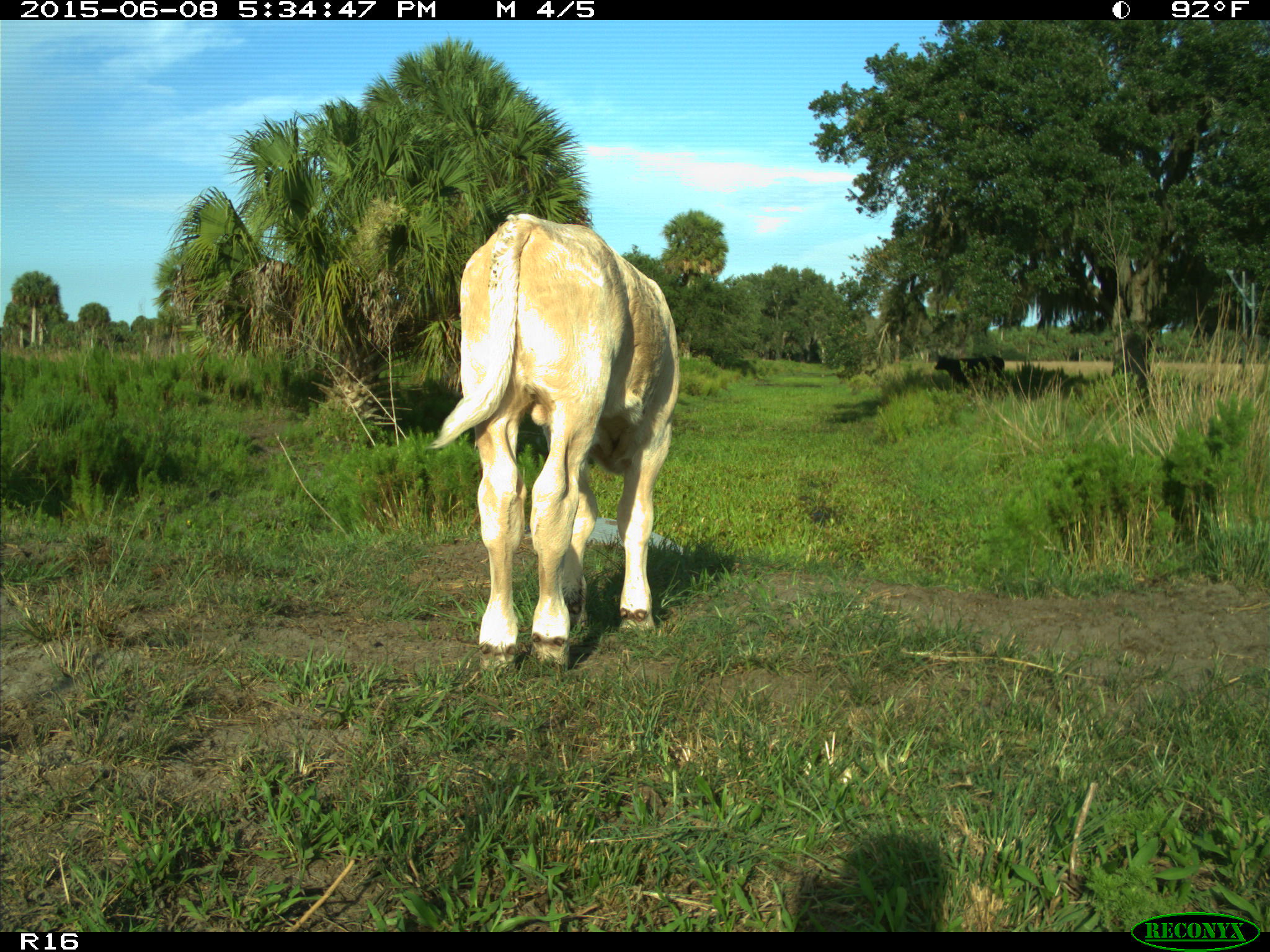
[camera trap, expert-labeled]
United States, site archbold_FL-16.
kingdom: Animalia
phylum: Chordata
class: Mammalia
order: Artiodactyla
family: Bovidae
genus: Bos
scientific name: Bos taurus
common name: domestic cow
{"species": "Bos taurus (domestic cow)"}